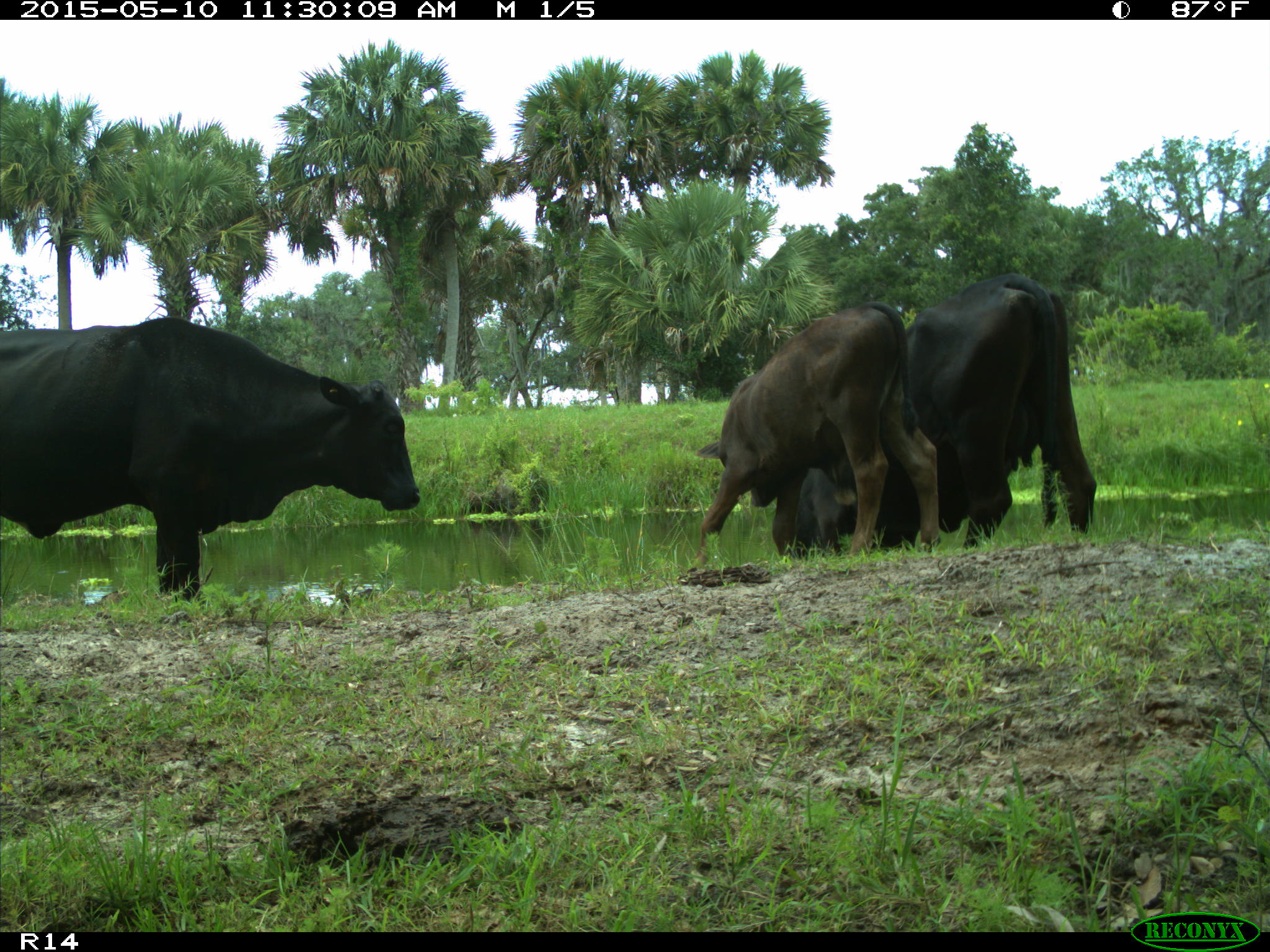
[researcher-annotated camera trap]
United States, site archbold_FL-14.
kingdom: Animalia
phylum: Chordata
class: Mammalia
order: Artiodactyla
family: Bovidae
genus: Bos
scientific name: Bos taurus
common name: domestic cow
Bos taurus (domestic cow).